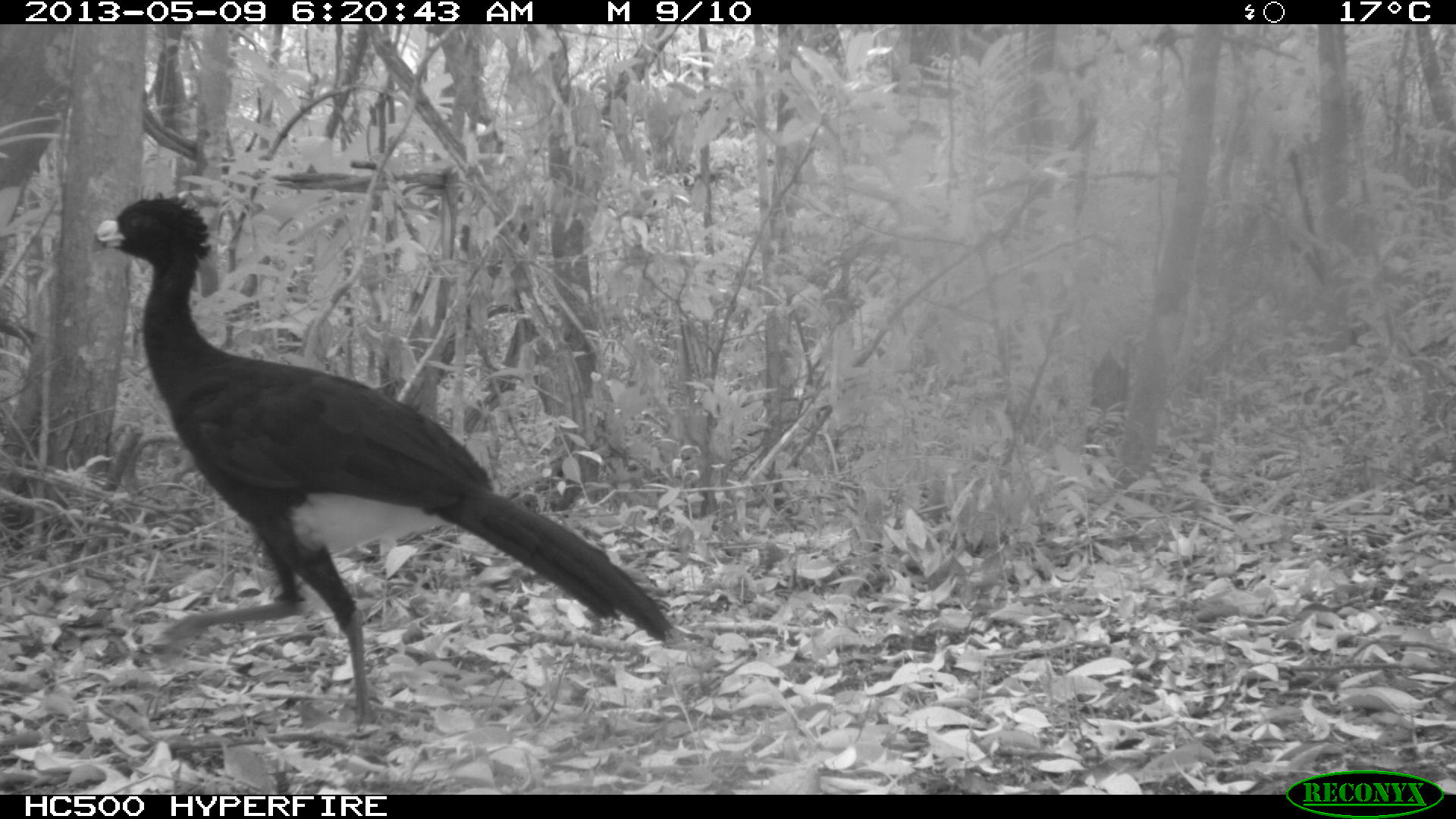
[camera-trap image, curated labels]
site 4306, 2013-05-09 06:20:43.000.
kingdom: Animalia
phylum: Chordata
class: Aves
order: Galliformes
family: Cracidae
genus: Crax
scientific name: Crax rubra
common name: great curassow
Crax rubra (great curassow), count 1, sex male.